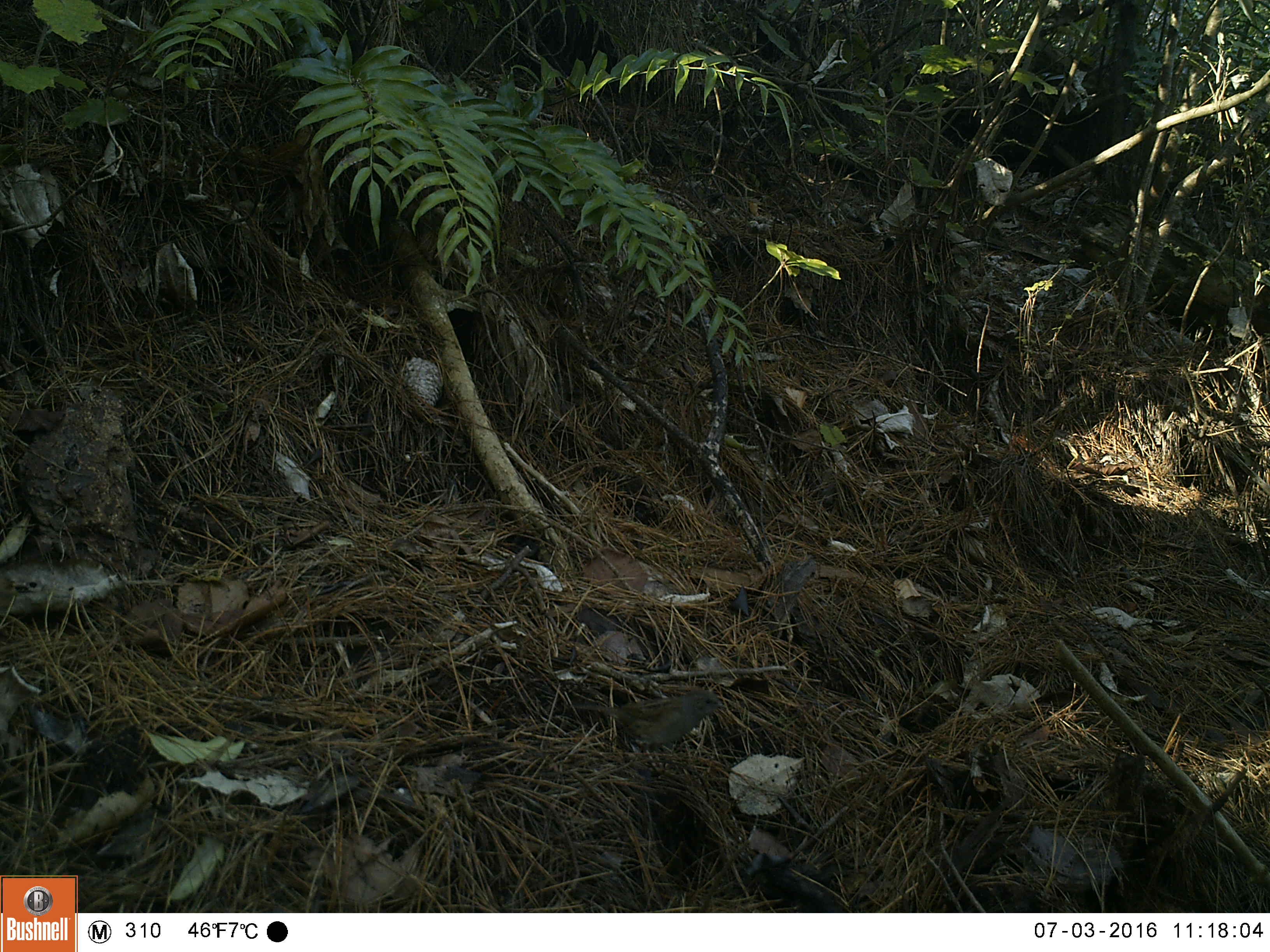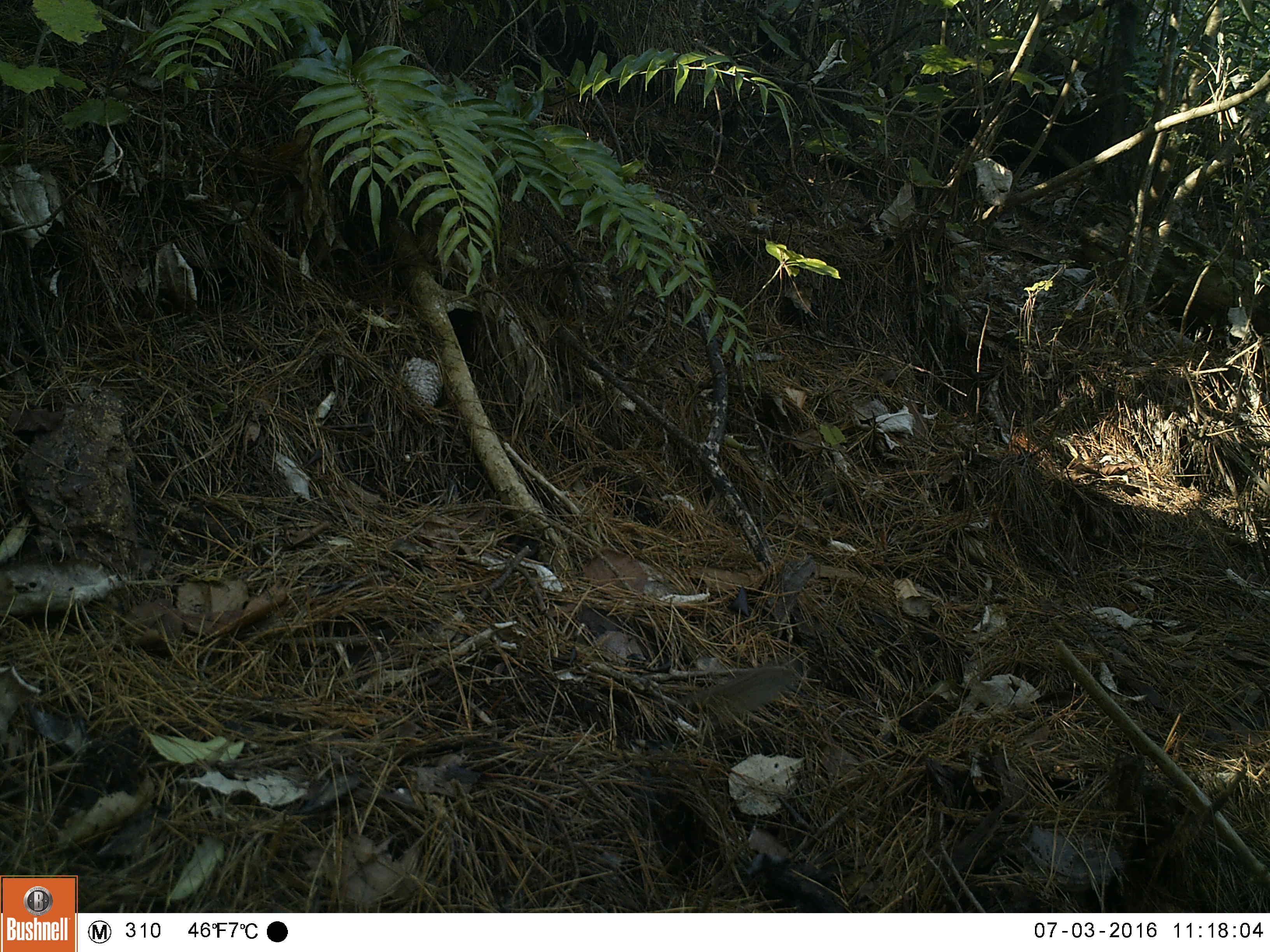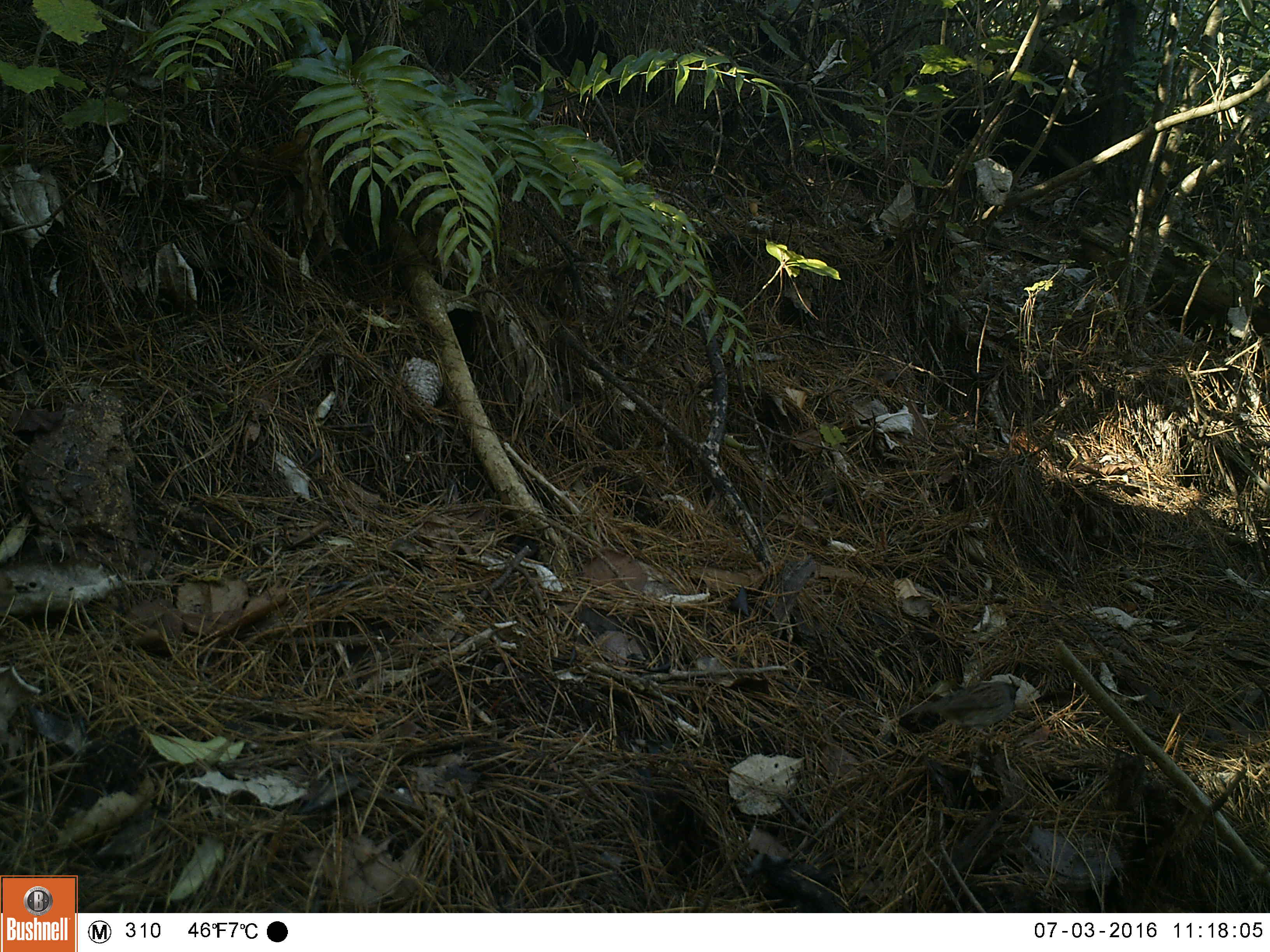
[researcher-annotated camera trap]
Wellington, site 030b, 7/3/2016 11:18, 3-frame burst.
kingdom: Animalia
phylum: Chordata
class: Aves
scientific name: Aves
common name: bird